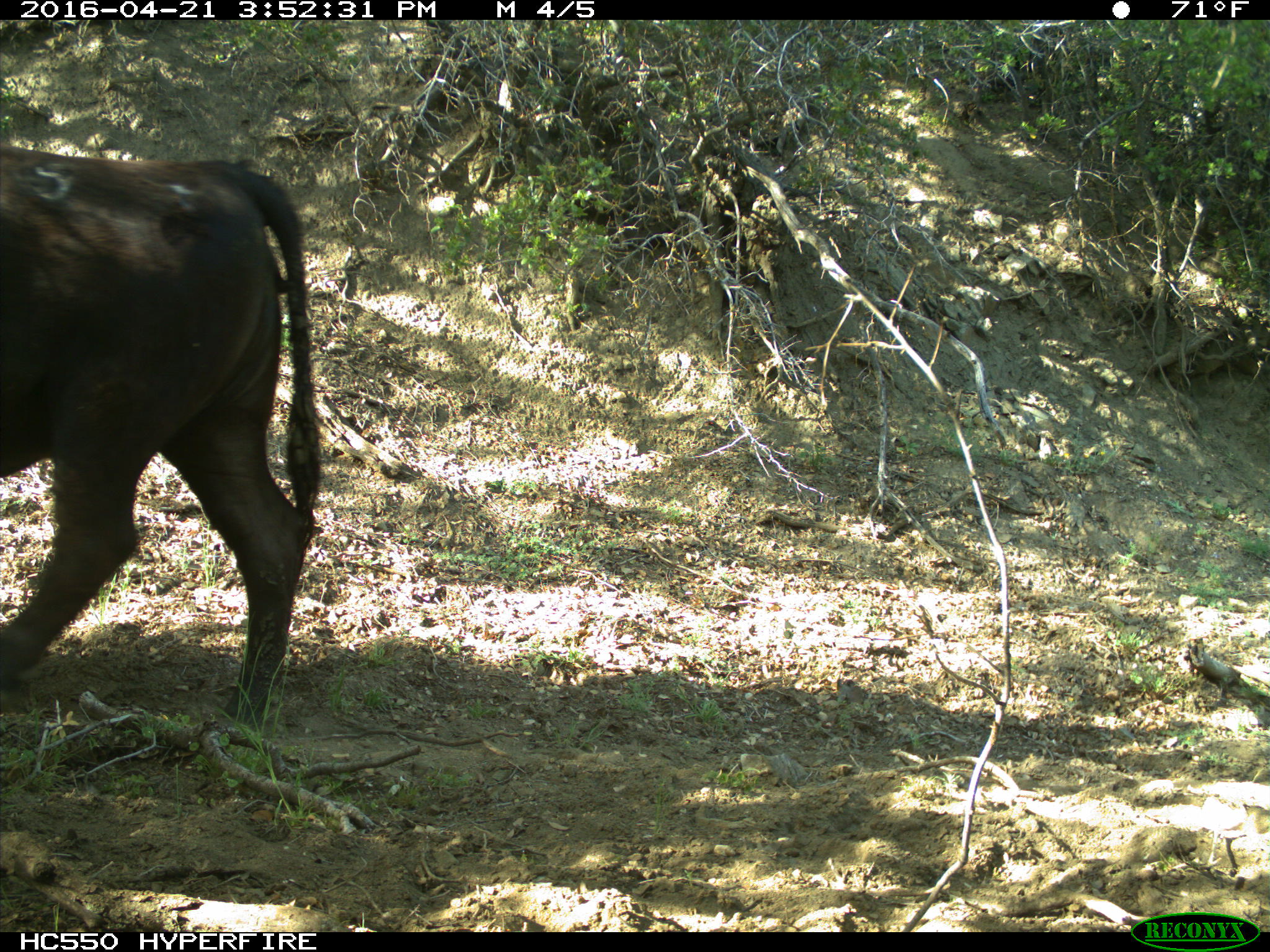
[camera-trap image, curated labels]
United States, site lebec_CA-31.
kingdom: Animalia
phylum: Chordata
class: Mammalia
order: Artiodactyla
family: Bovidae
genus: Bos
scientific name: Bos taurus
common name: domestic cow